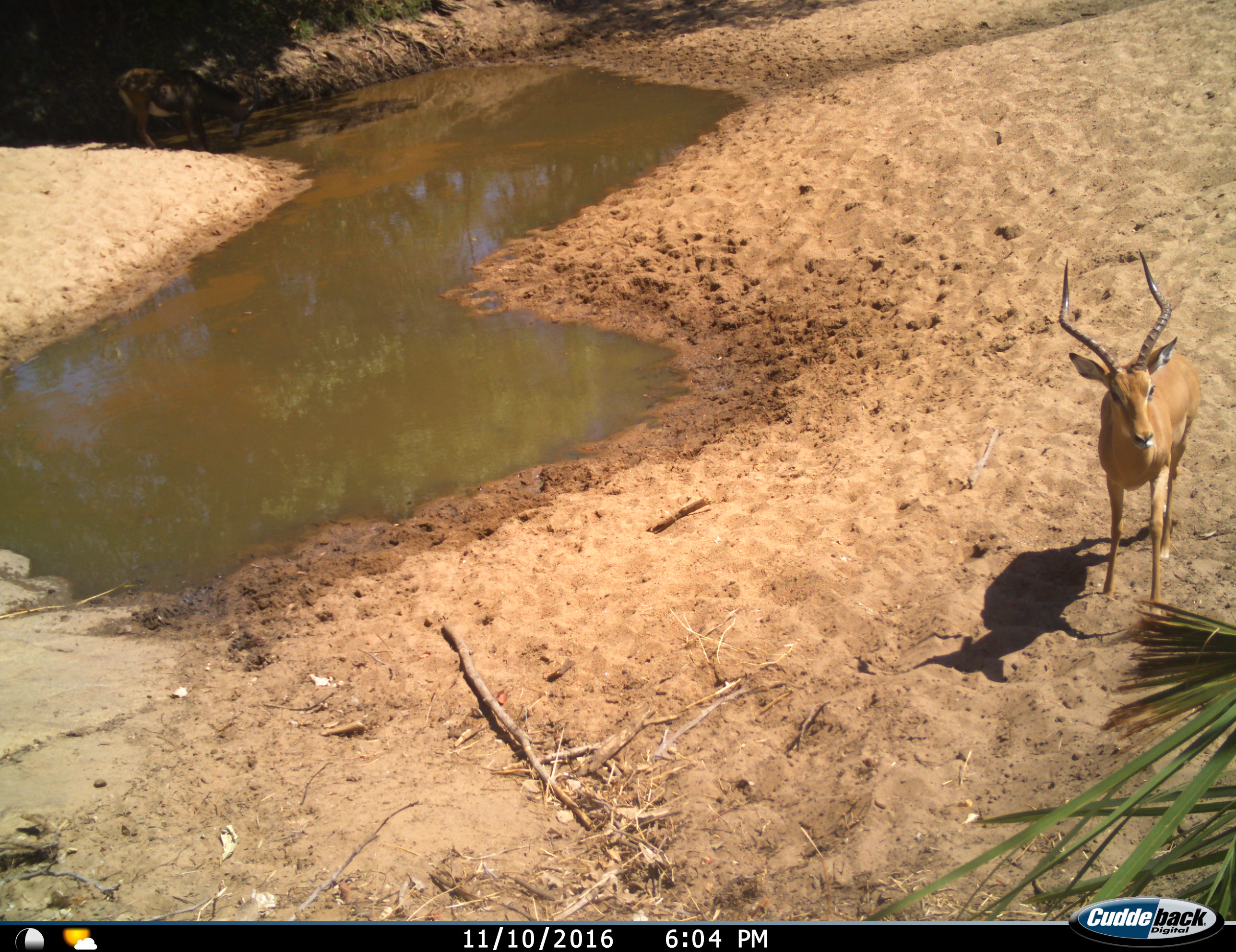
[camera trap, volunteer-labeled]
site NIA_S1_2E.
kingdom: Animalia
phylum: Chordata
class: Mammalia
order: Artiodactyla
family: Bovidae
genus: Aepyceros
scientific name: Aepyceros melampus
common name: impala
Impala (Aepyceros melampus), count 1. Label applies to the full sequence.